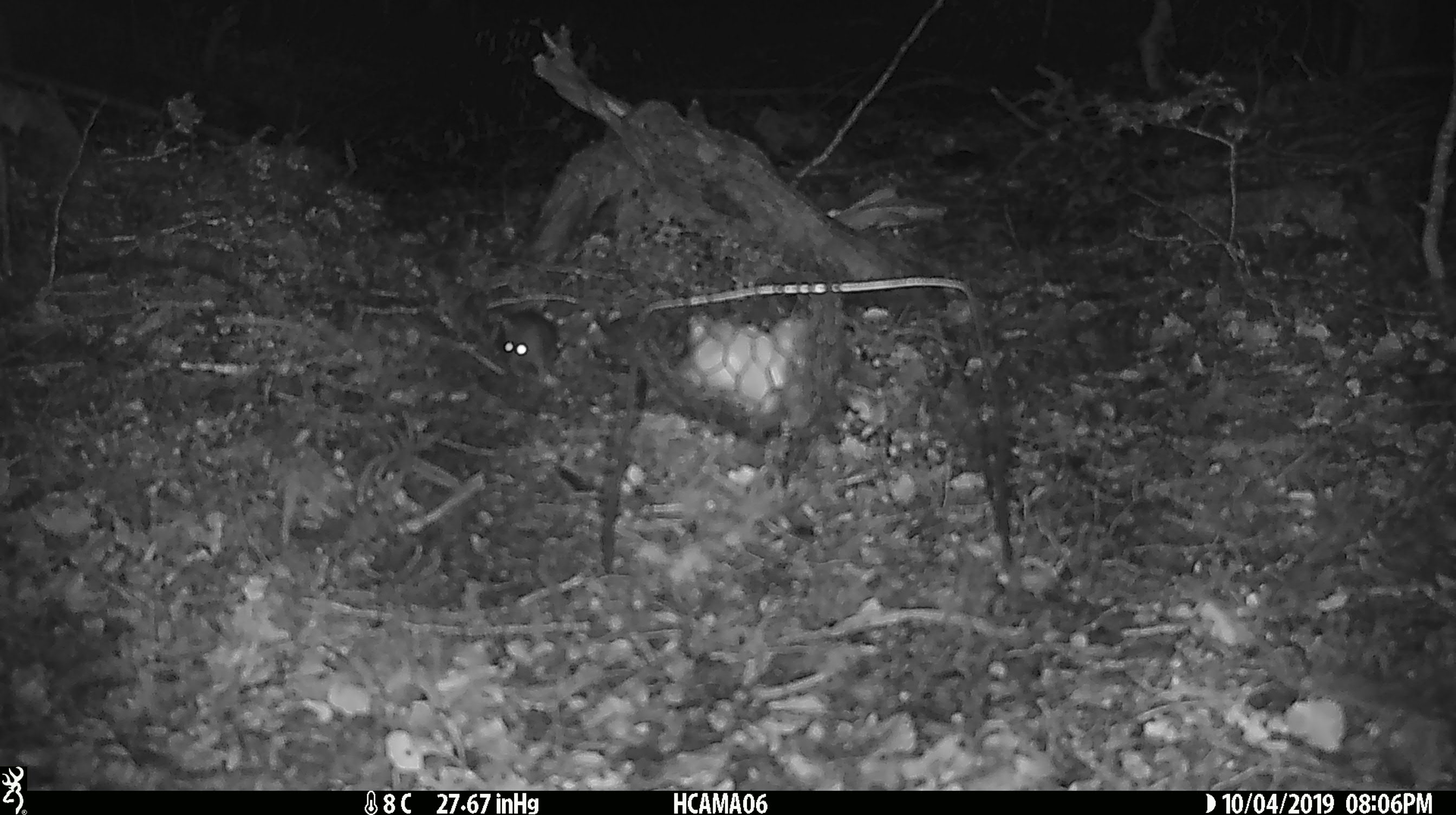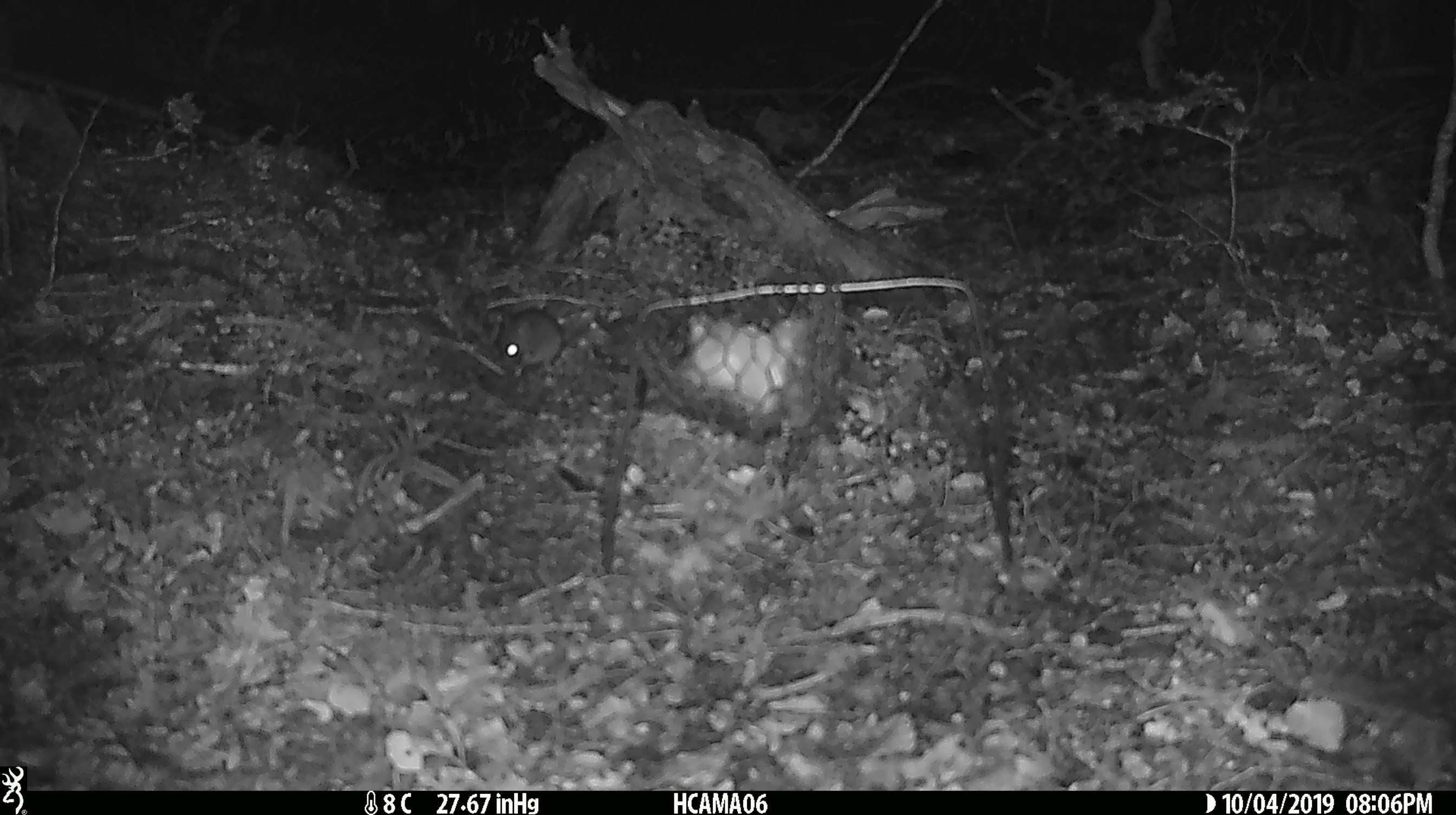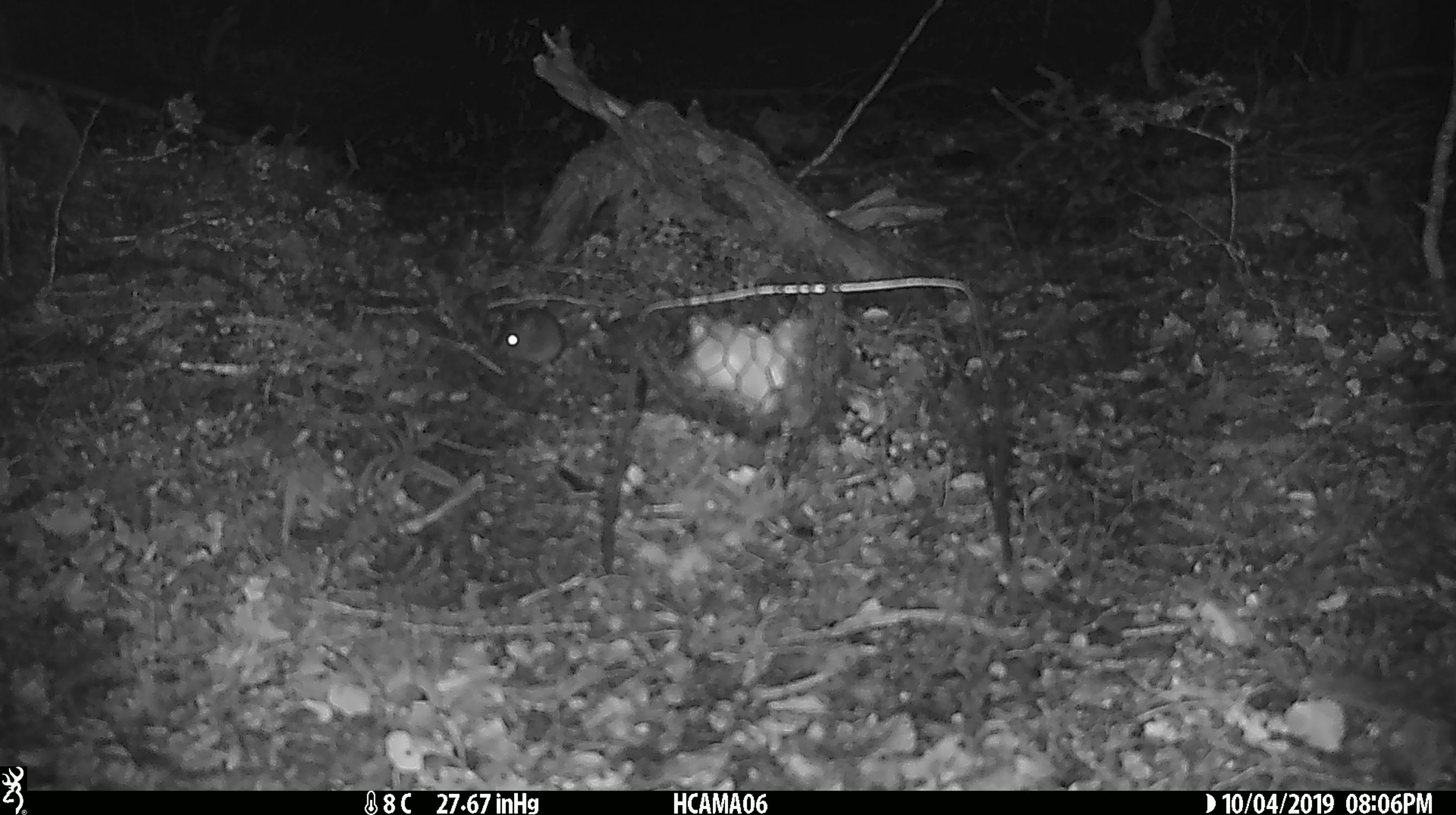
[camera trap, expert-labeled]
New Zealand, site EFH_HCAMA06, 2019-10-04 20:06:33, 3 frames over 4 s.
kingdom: Animalia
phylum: Chordata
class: Mammalia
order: Rodentia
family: Muridae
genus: Mus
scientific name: Mus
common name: mouse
Mouse (Mus).